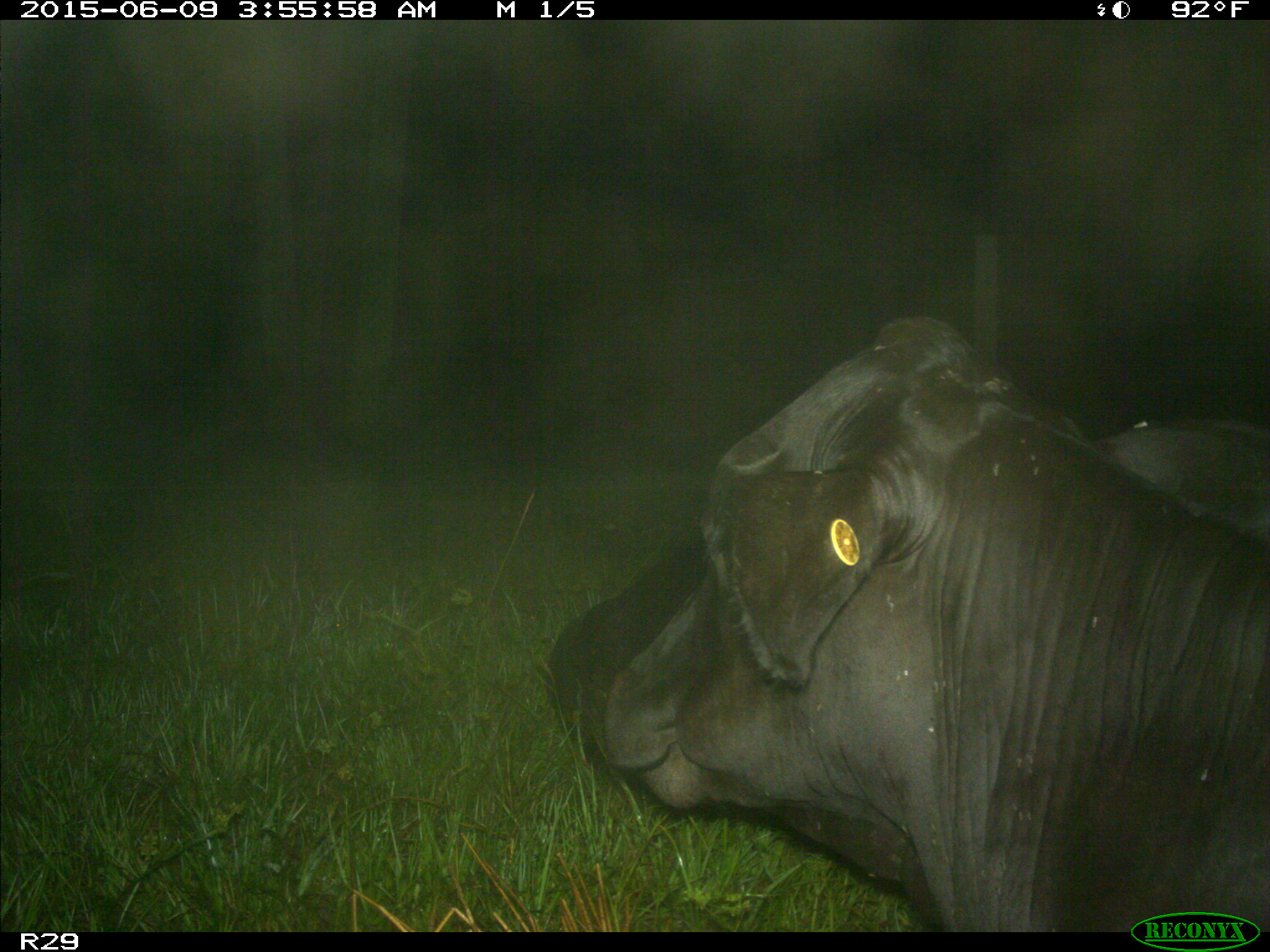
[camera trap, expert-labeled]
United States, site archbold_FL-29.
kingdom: Animalia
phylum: Chordata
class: Mammalia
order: Artiodactyla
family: Bovidae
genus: Bos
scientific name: Bos taurus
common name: domestic cow